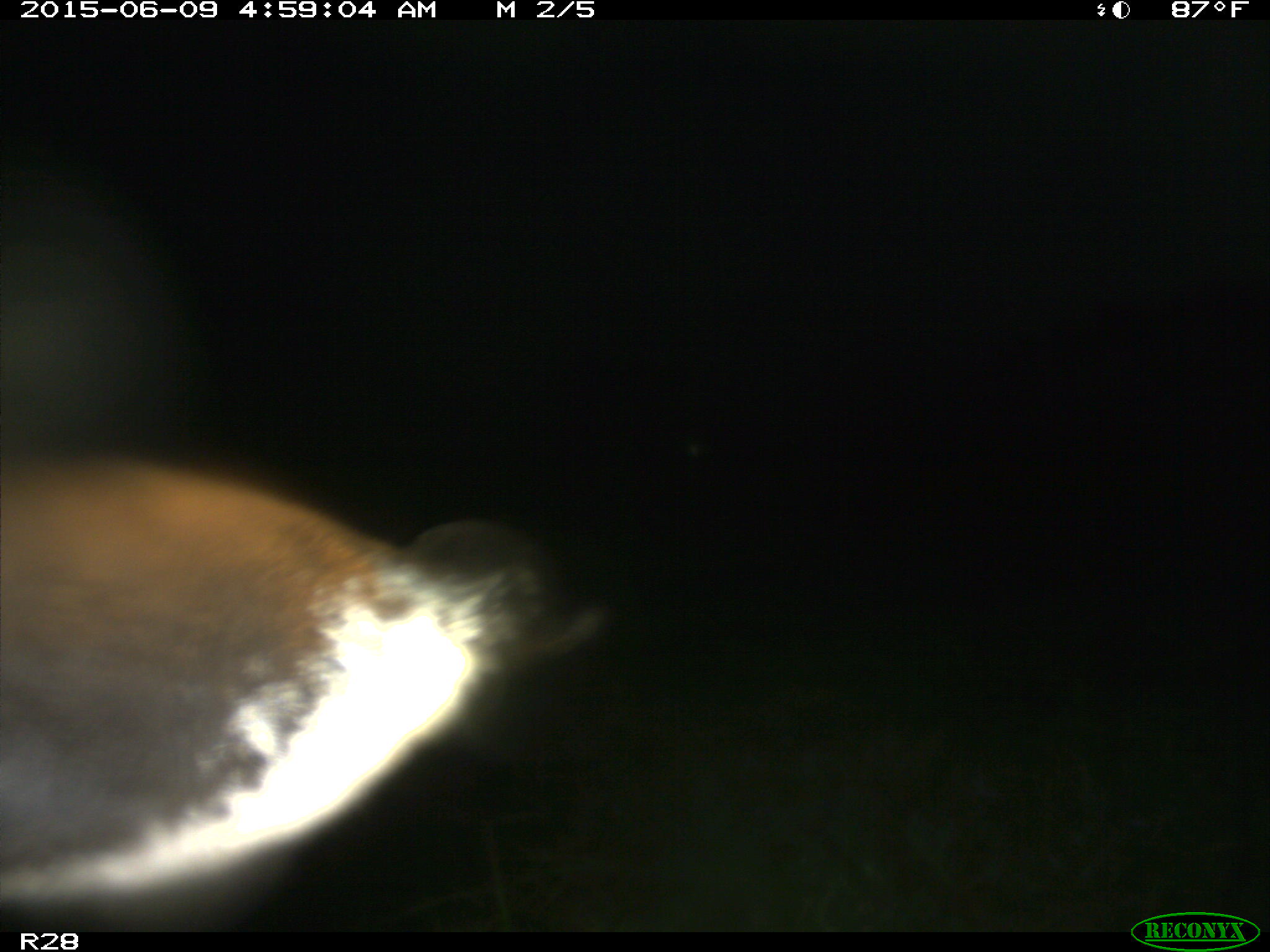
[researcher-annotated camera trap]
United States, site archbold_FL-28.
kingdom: Animalia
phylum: Chordata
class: Mammalia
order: Artiodactyla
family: Bovidae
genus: Bos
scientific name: Bos taurus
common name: domestic cow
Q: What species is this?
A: Bos taurus (domestic cow).